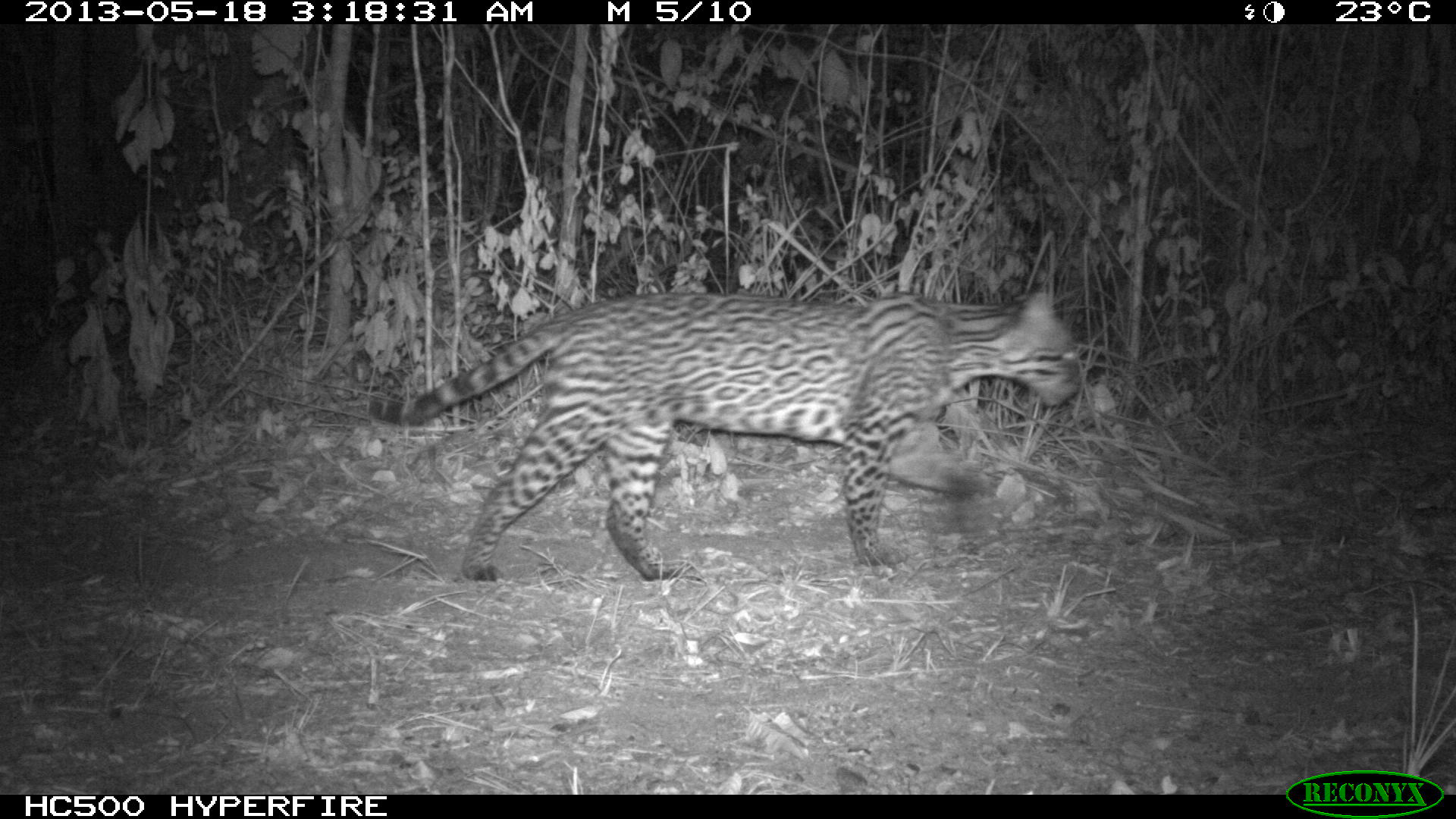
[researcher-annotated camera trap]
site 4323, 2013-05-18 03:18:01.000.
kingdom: Animalia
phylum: Chordata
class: Mammalia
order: Carnivora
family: Felidae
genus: Leopardus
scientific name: Leopardus pardalis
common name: ocelot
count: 1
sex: male